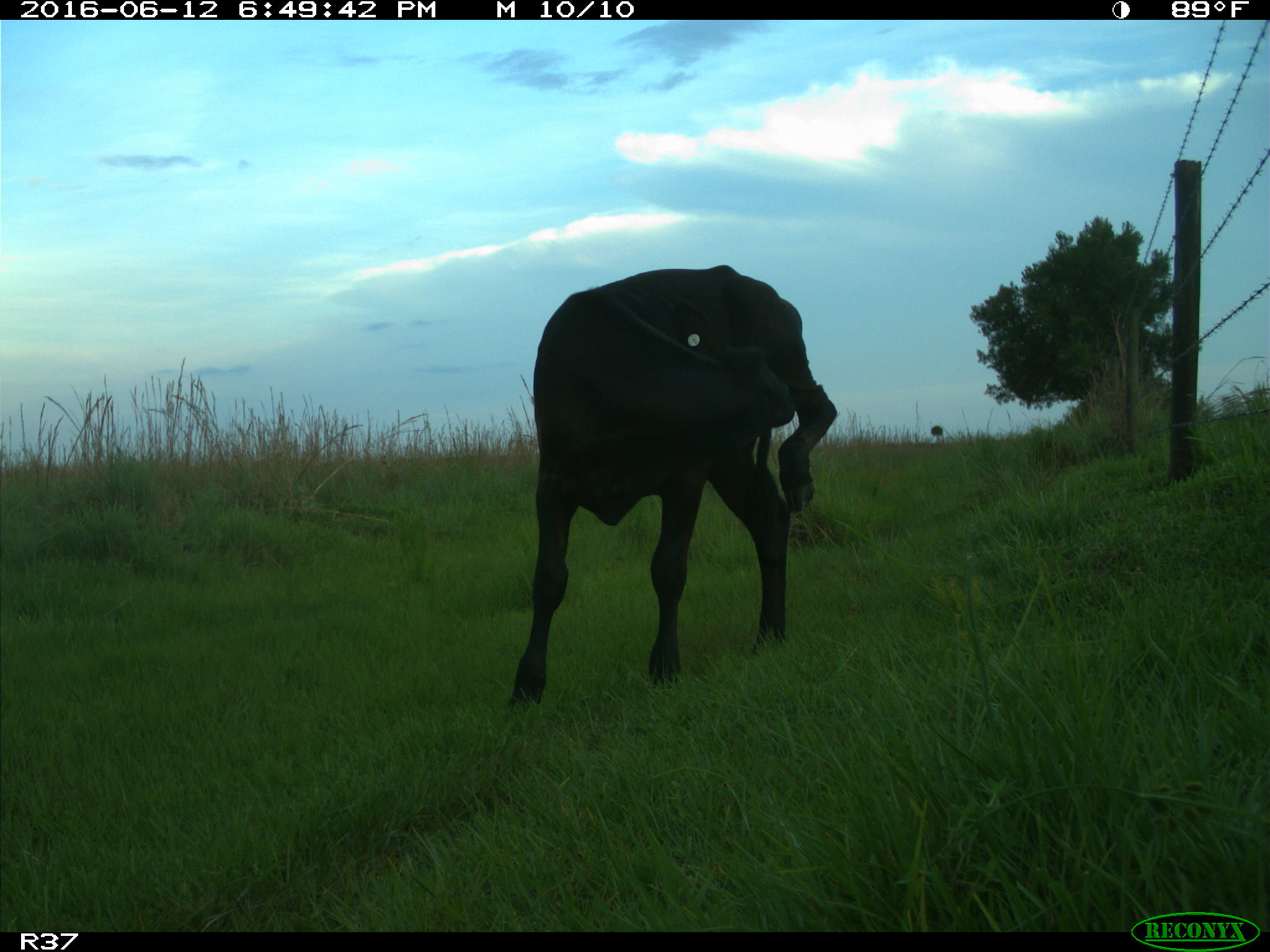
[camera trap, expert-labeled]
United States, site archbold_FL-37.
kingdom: Animalia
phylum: Chordata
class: Mammalia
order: Artiodactyla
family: Bovidae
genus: Bos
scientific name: Bos taurus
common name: domestic cow